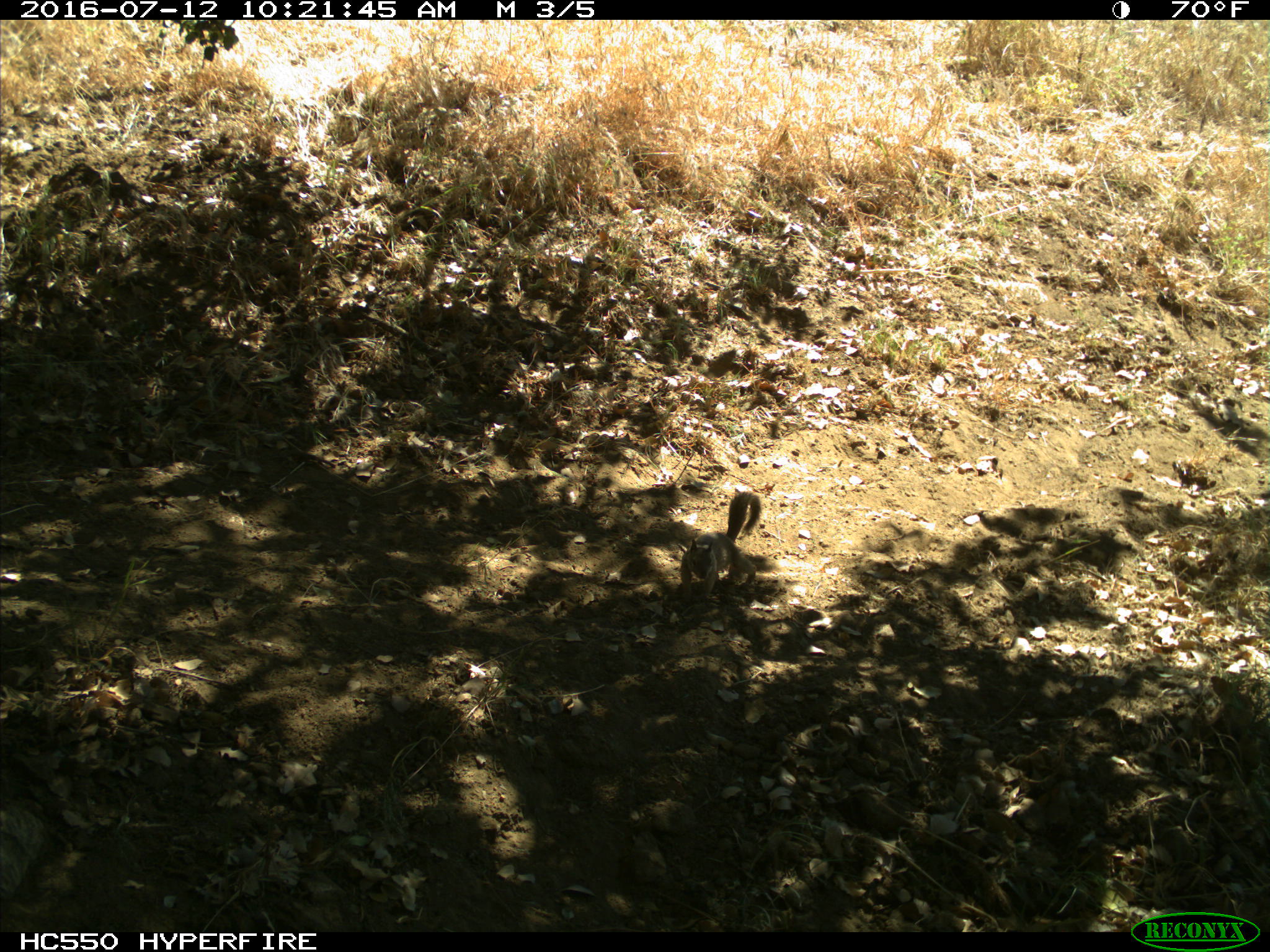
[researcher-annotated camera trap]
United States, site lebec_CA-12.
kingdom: Animalia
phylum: Chordata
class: Mammalia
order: Rodentia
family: Sciuridae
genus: Otospermophilus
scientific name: Otospermophilus beecheyi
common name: california ground squirrel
Otospermophilus beecheyi (california ground squirrel).